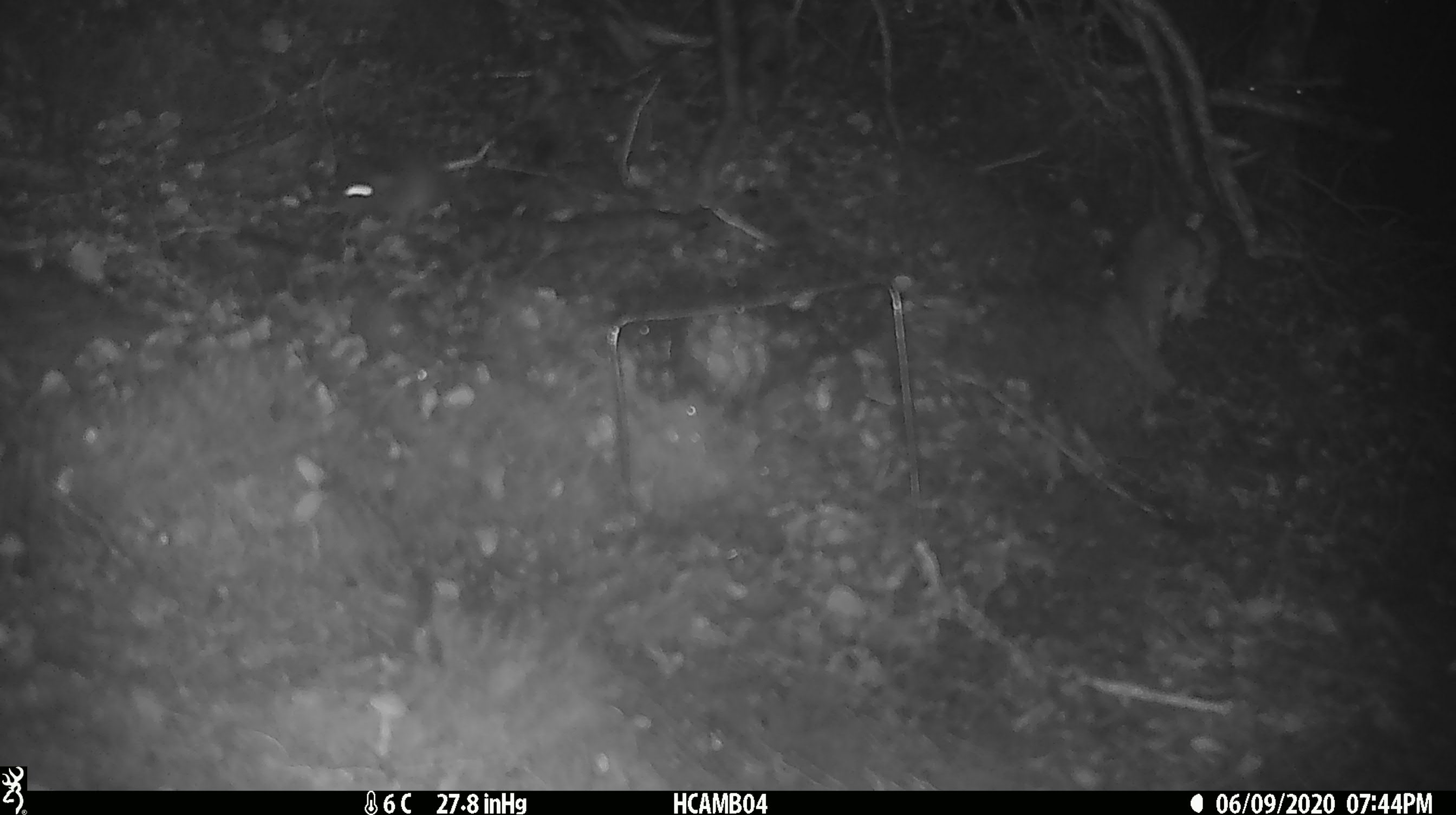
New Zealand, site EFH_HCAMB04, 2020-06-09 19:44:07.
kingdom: Animalia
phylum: Chordata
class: Mammalia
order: Rodentia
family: Muridae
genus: Mus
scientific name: Mus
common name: mouse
Mouse (Mus).